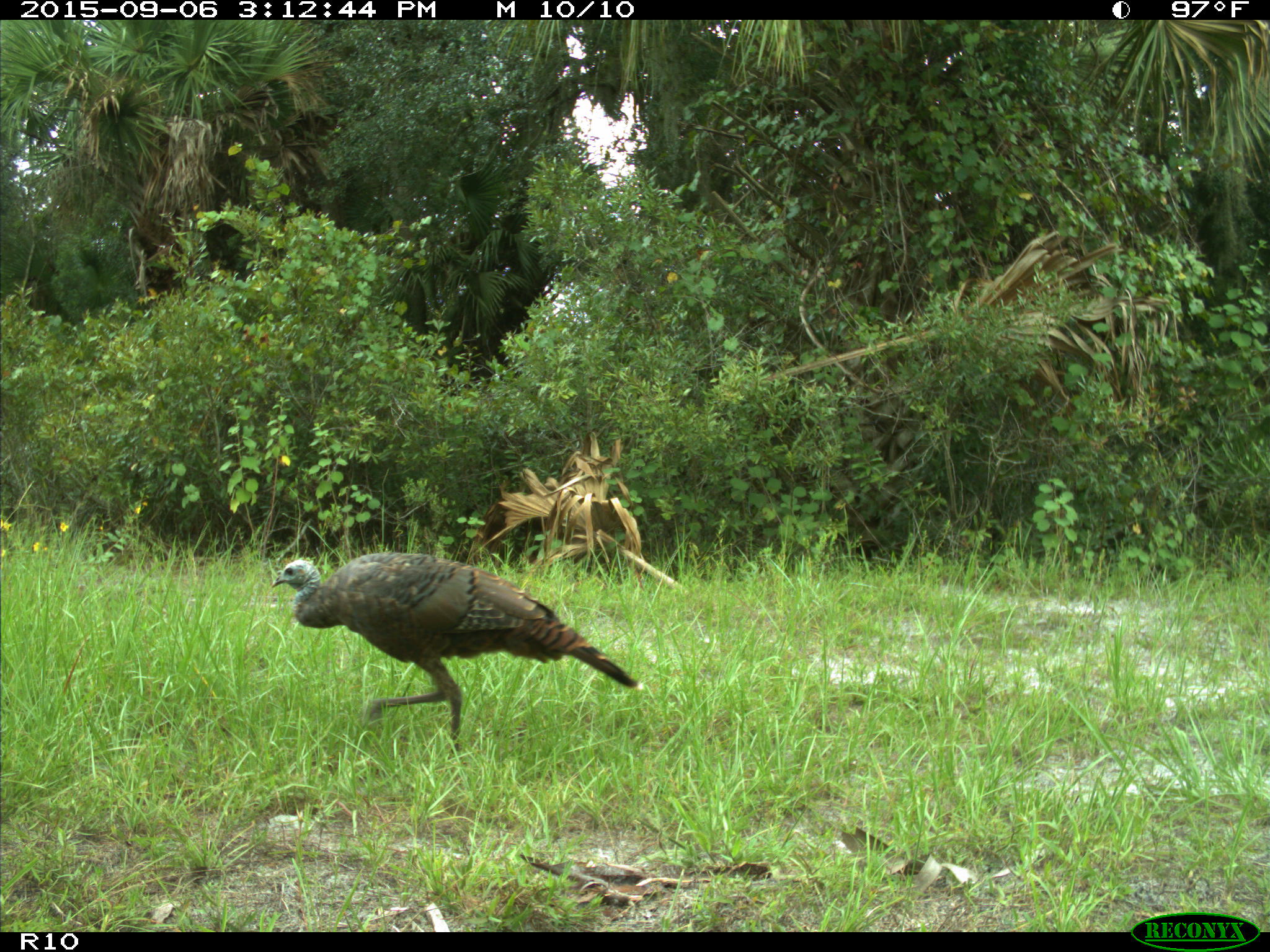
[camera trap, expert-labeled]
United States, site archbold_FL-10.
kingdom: Animalia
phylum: Chordata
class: Aves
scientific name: Aves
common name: birds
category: unidentified bird